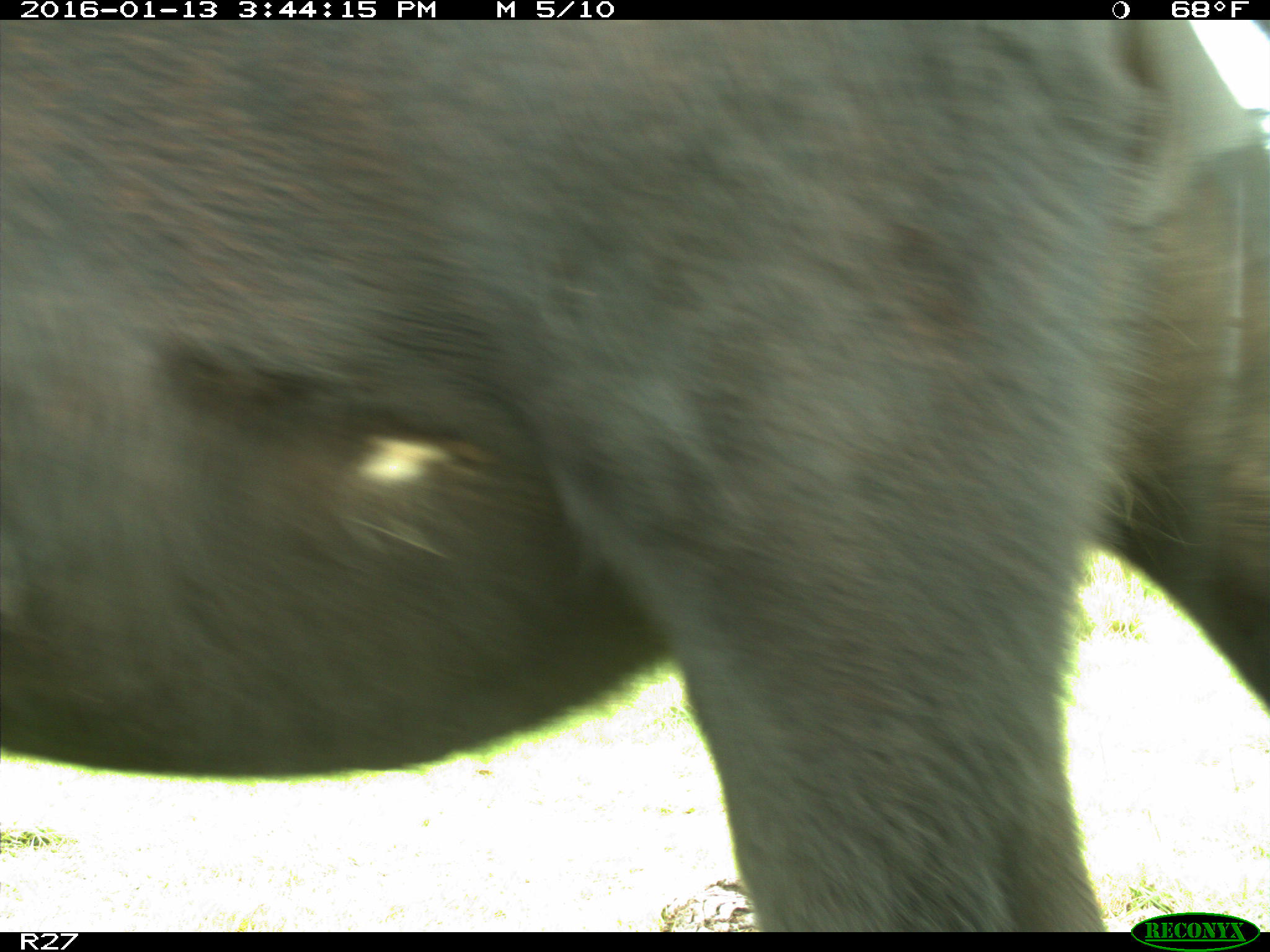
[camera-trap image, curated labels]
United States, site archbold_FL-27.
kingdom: Animalia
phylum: Chordata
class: Mammalia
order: Artiodactyla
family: Bovidae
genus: Bos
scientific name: Bos taurus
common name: domestic cow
Bos taurus (domestic cow).